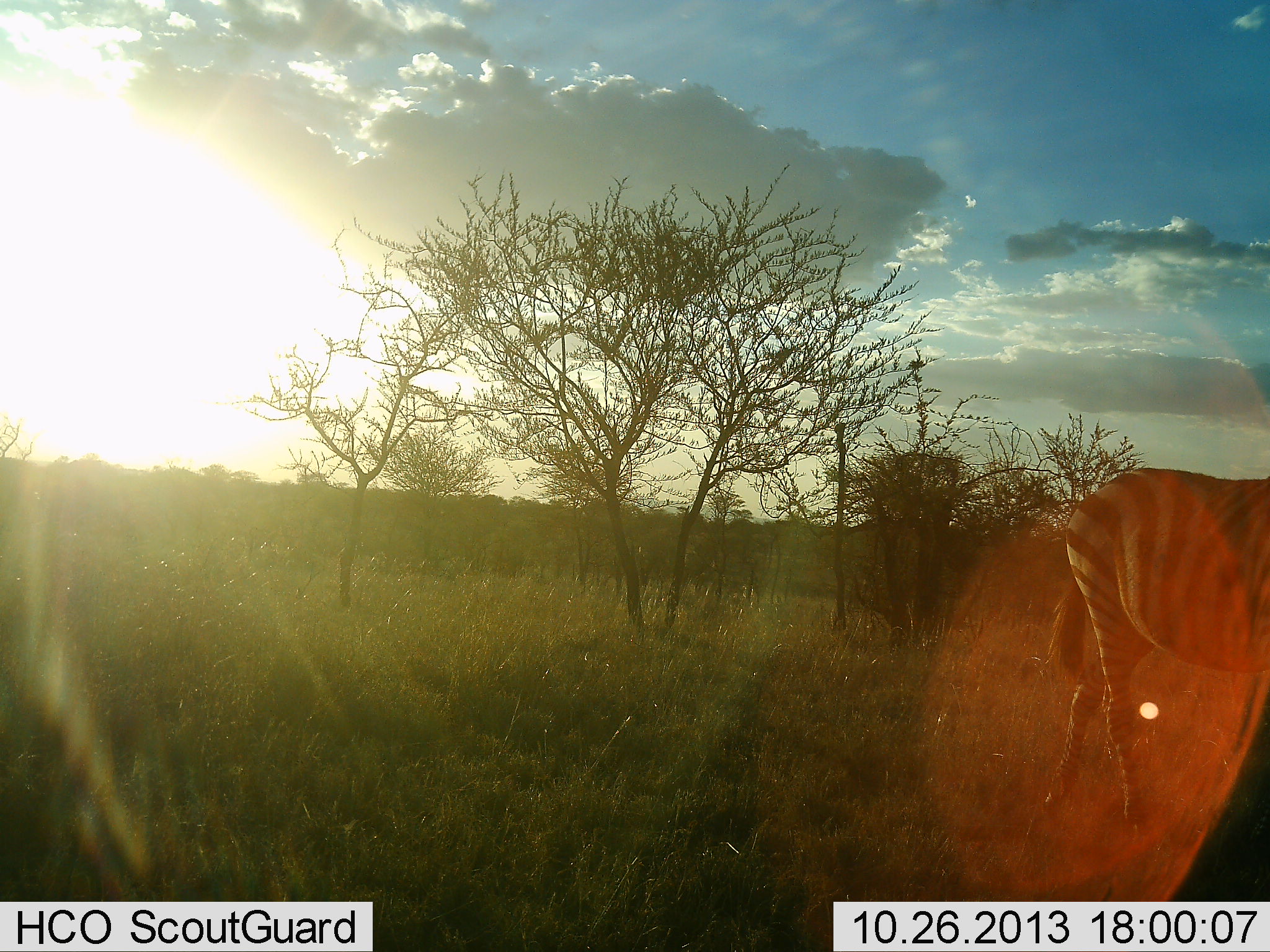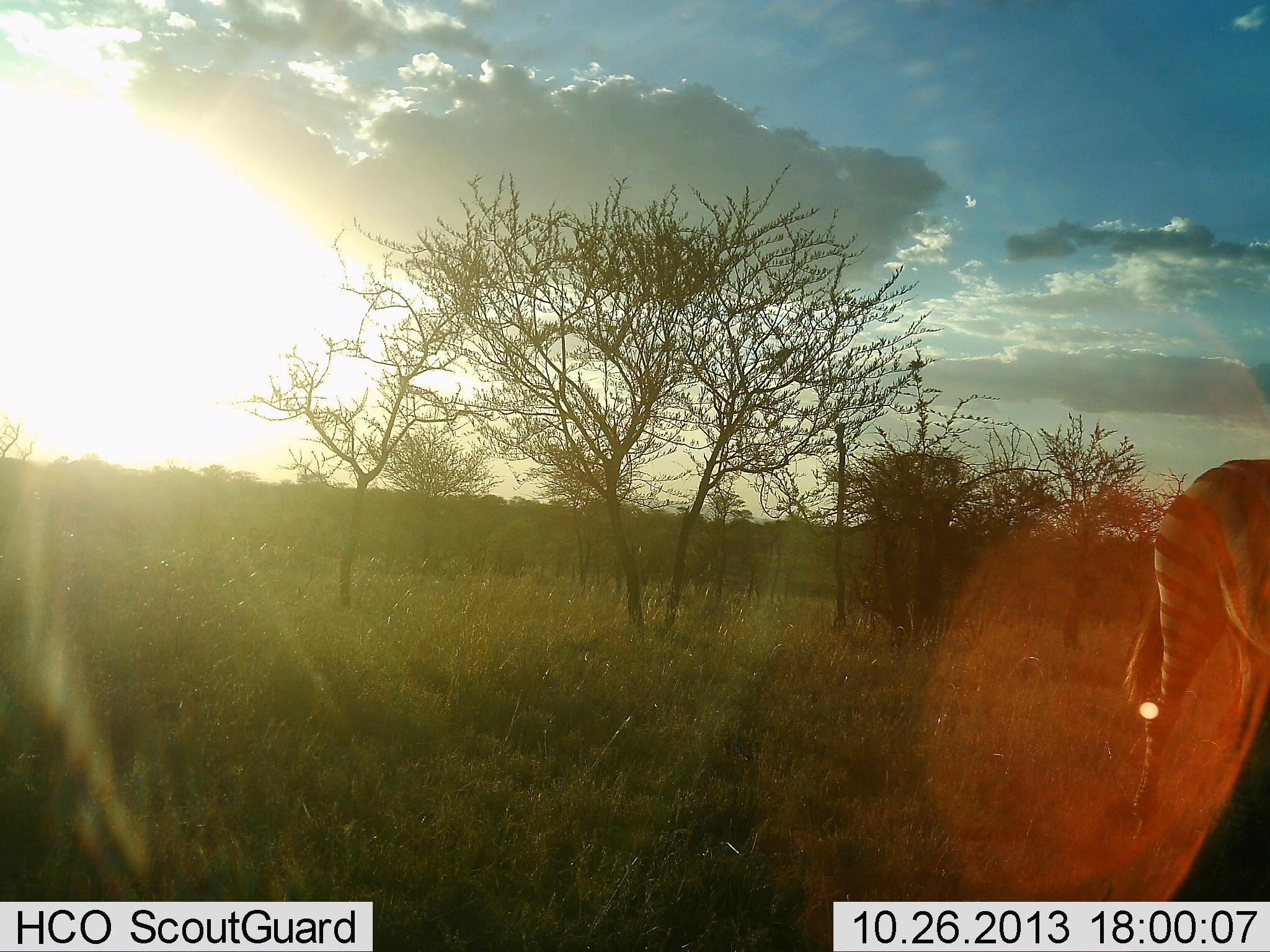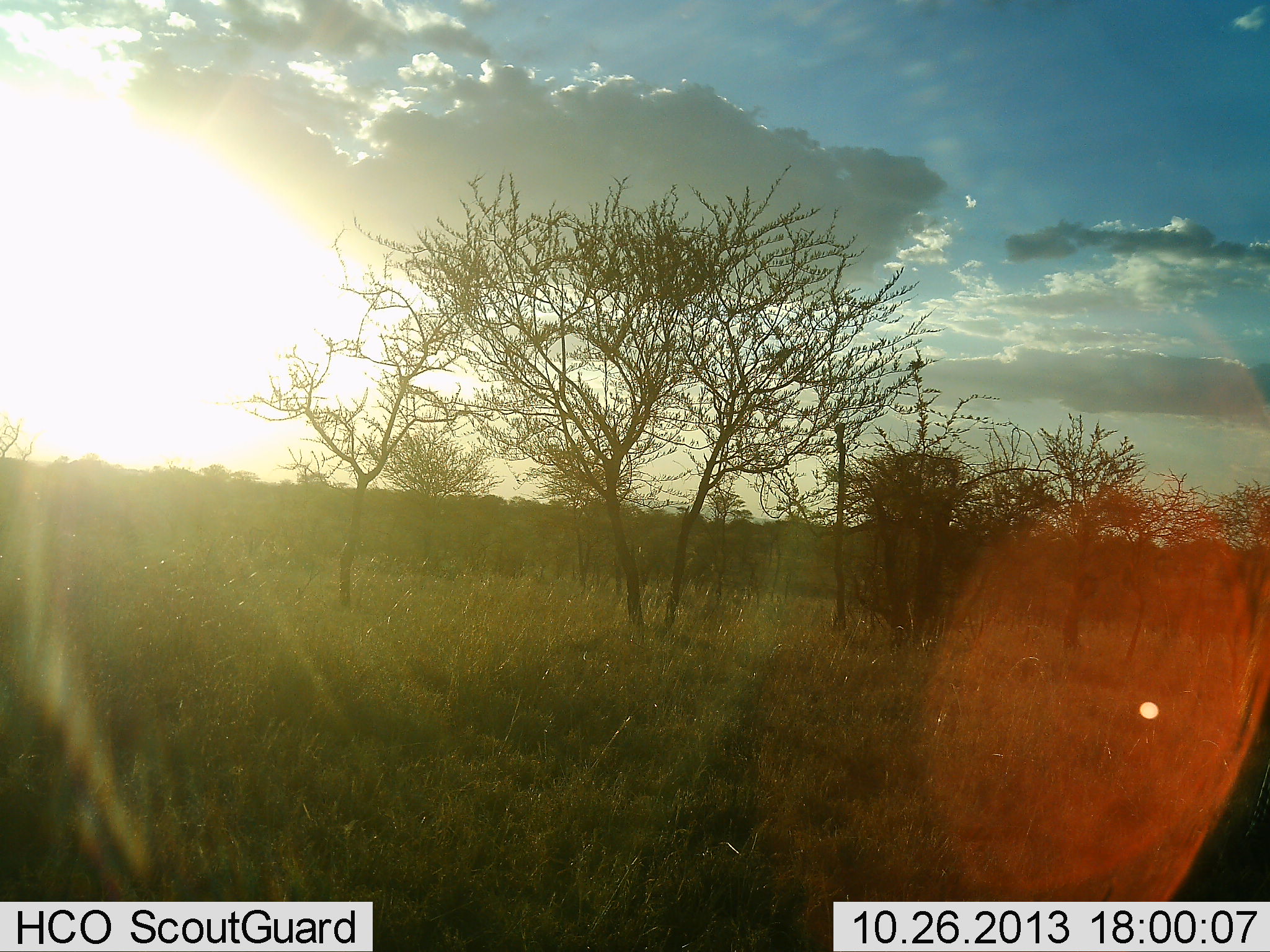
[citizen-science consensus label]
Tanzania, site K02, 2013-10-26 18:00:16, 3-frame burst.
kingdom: Animalia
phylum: Chordata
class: Mammalia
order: Perissodactyla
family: Equidae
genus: Equus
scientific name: Equus quagga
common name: plains zebra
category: zebra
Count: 1.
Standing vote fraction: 10%.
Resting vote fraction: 0%.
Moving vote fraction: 100%.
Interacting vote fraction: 0%.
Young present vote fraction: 0%.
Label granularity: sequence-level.